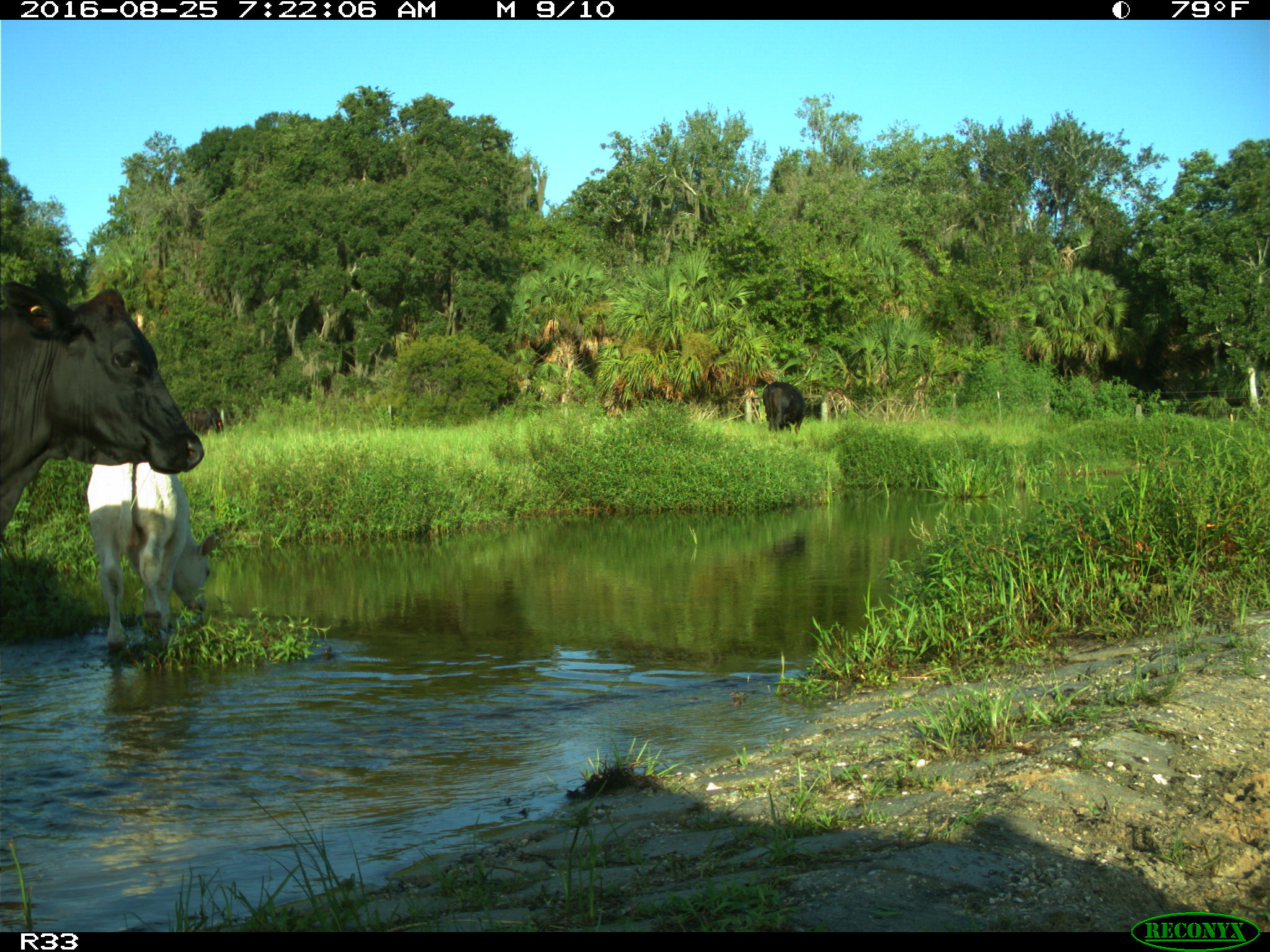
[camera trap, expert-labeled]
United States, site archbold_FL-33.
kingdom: Animalia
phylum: Chordata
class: Mammalia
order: Artiodactyla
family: Bovidae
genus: Bos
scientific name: Bos taurus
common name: domestic cow